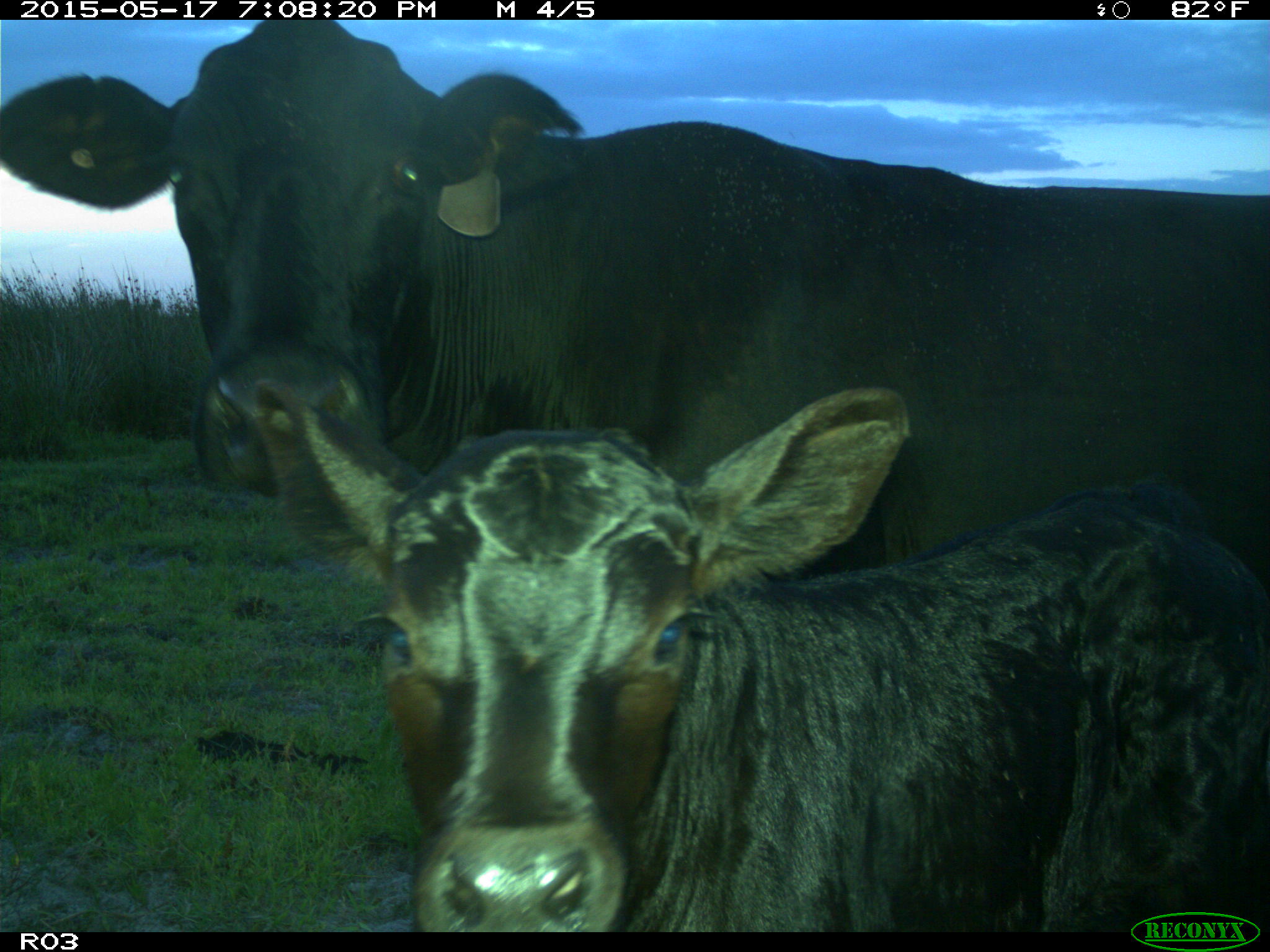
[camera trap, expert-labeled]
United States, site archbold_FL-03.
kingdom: Animalia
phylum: Chordata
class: Mammalia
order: Artiodactyla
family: Bovidae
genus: Bos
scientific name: Bos taurus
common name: domestic cow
Bos taurus (domestic cow).